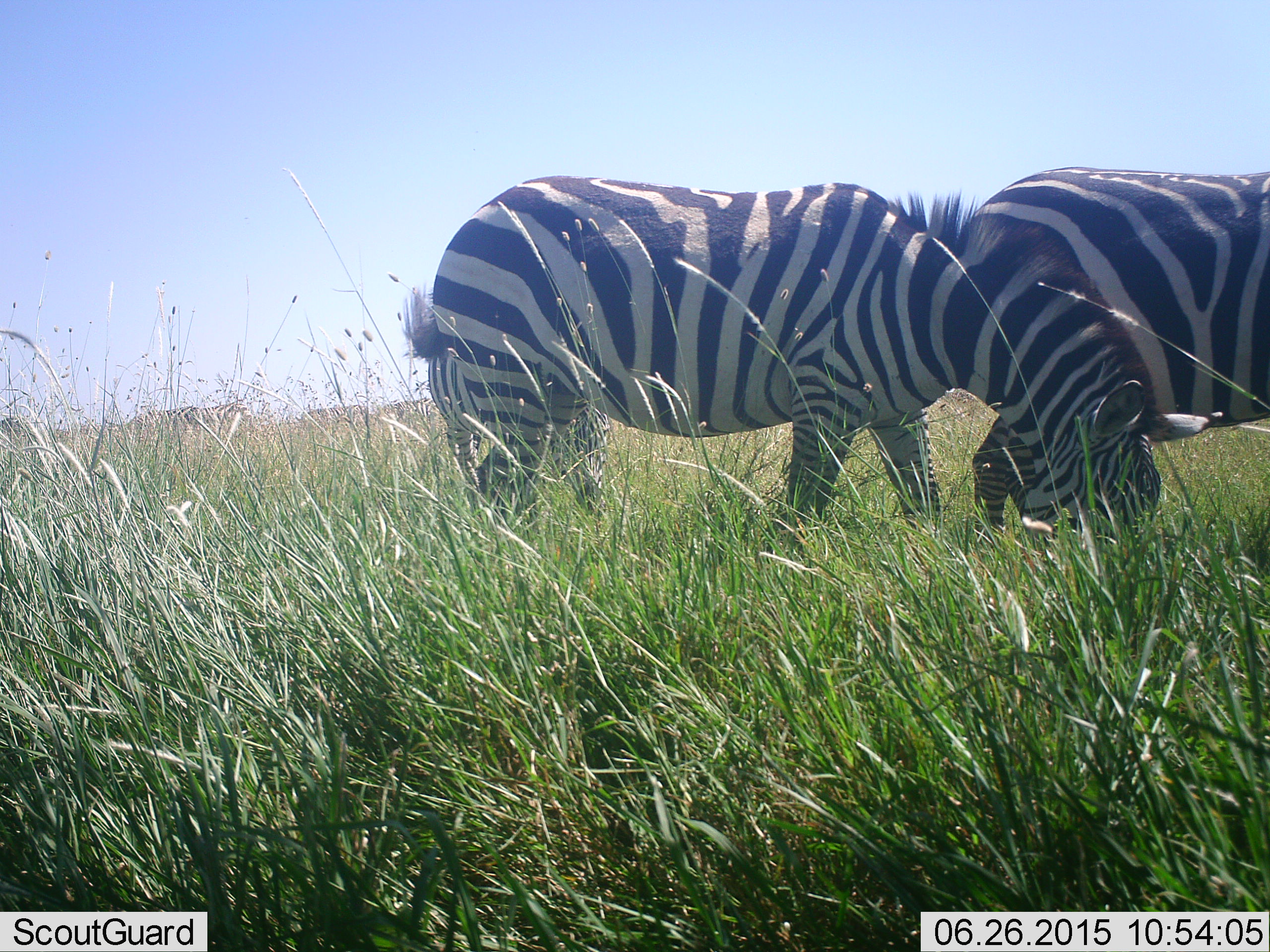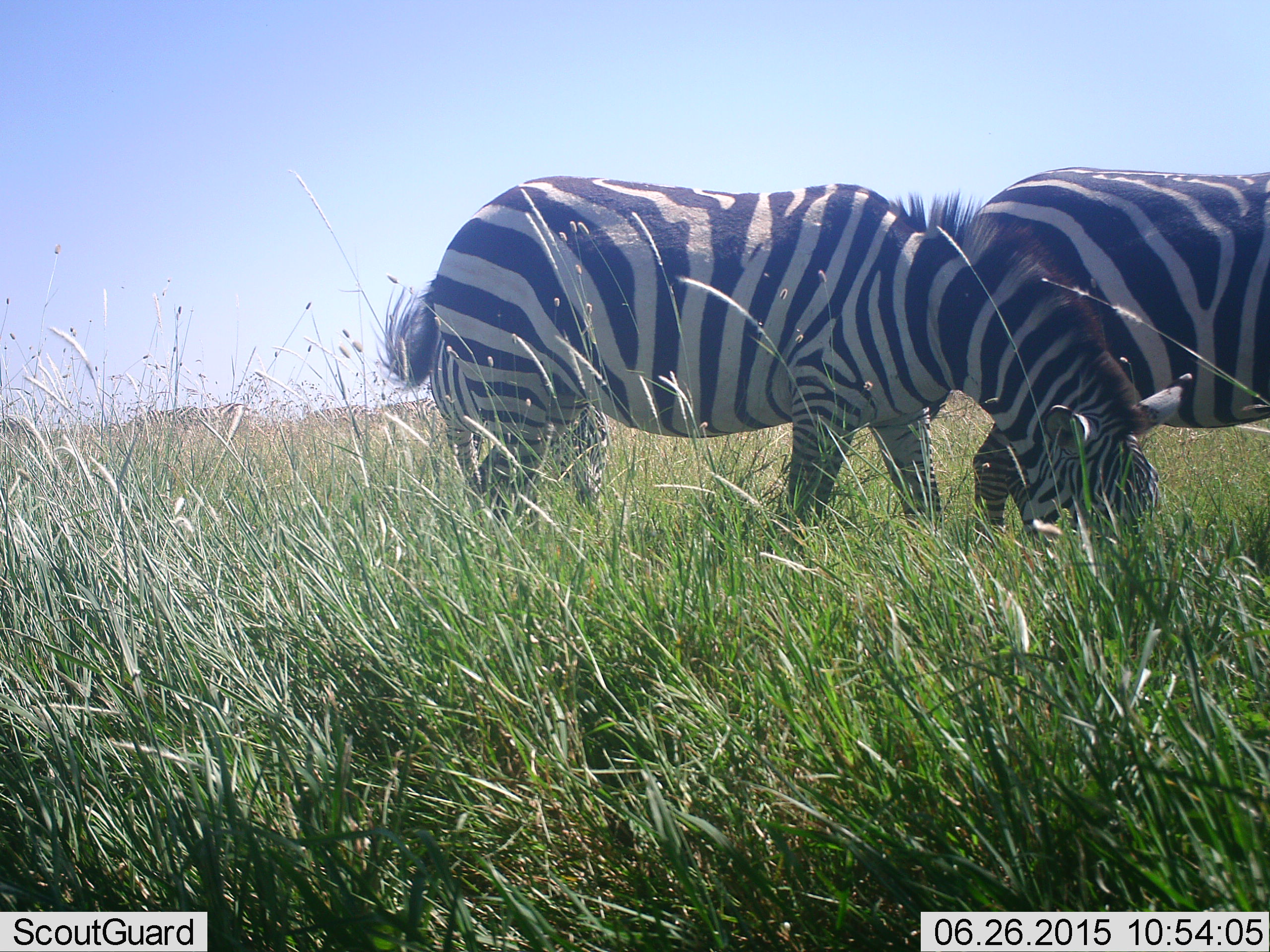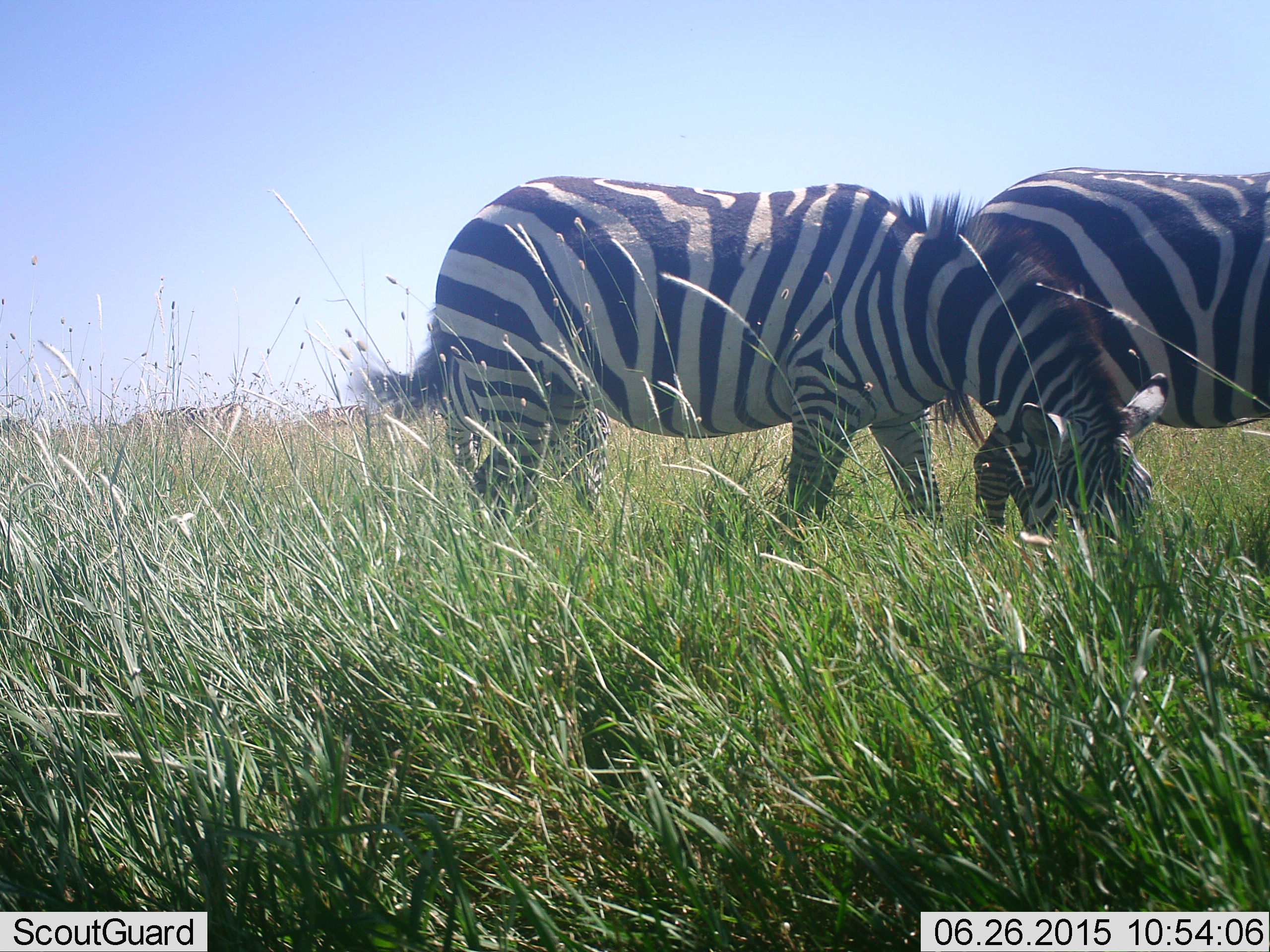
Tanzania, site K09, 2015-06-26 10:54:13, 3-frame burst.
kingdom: Animalia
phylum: Chordata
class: Mammalia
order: Perissodactyla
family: Equidae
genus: Equus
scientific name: Equus quagga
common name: plains zebra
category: zebra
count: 2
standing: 50%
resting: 0%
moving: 0%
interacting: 0%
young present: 0%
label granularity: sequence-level